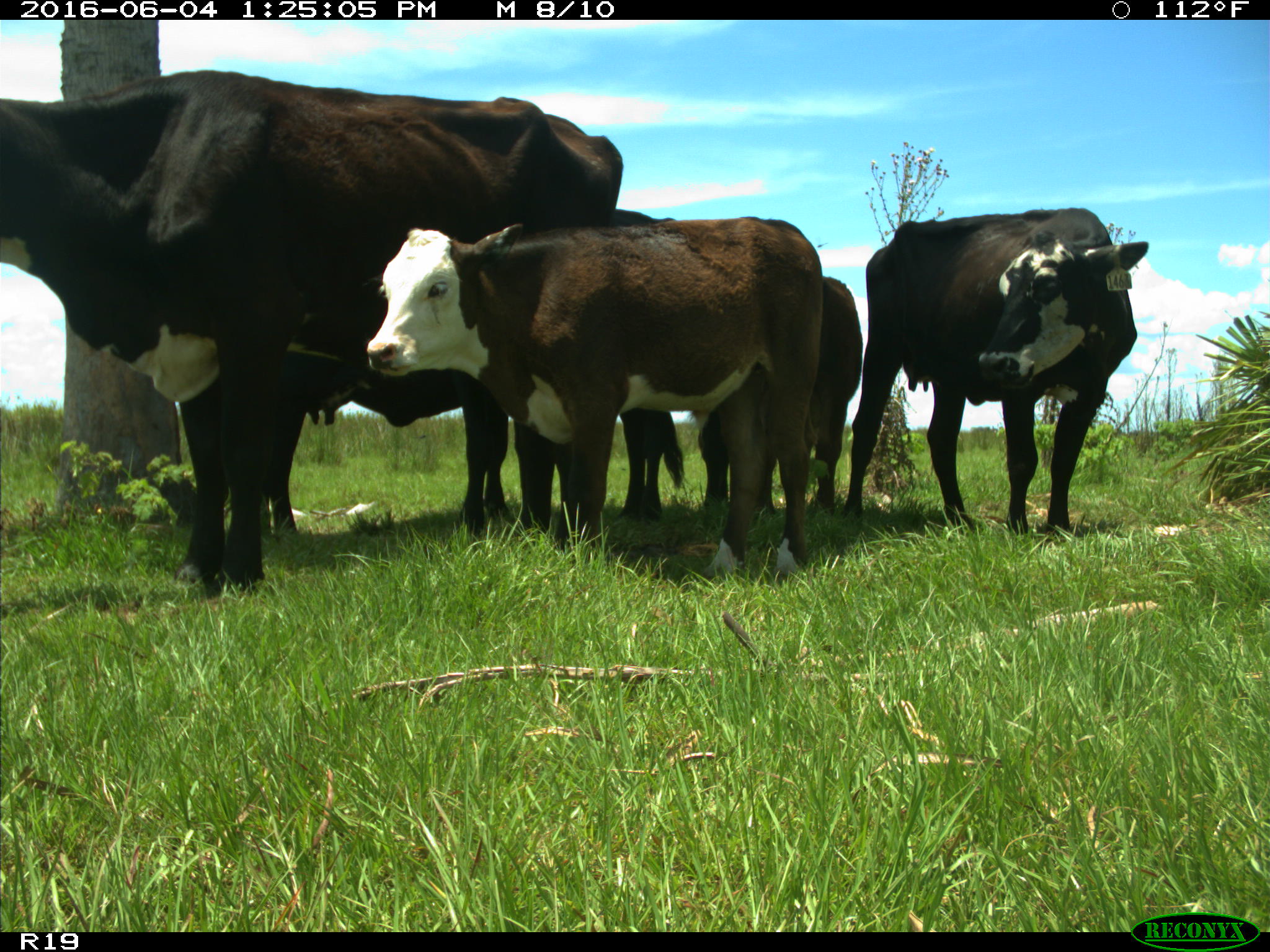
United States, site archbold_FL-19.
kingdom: Animalia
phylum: Chordata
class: Mammalia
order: Artiodactyla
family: Bovidae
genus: Bos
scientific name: Bos taurus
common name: domestic cow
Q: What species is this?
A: Bos taurus (domestic cow).